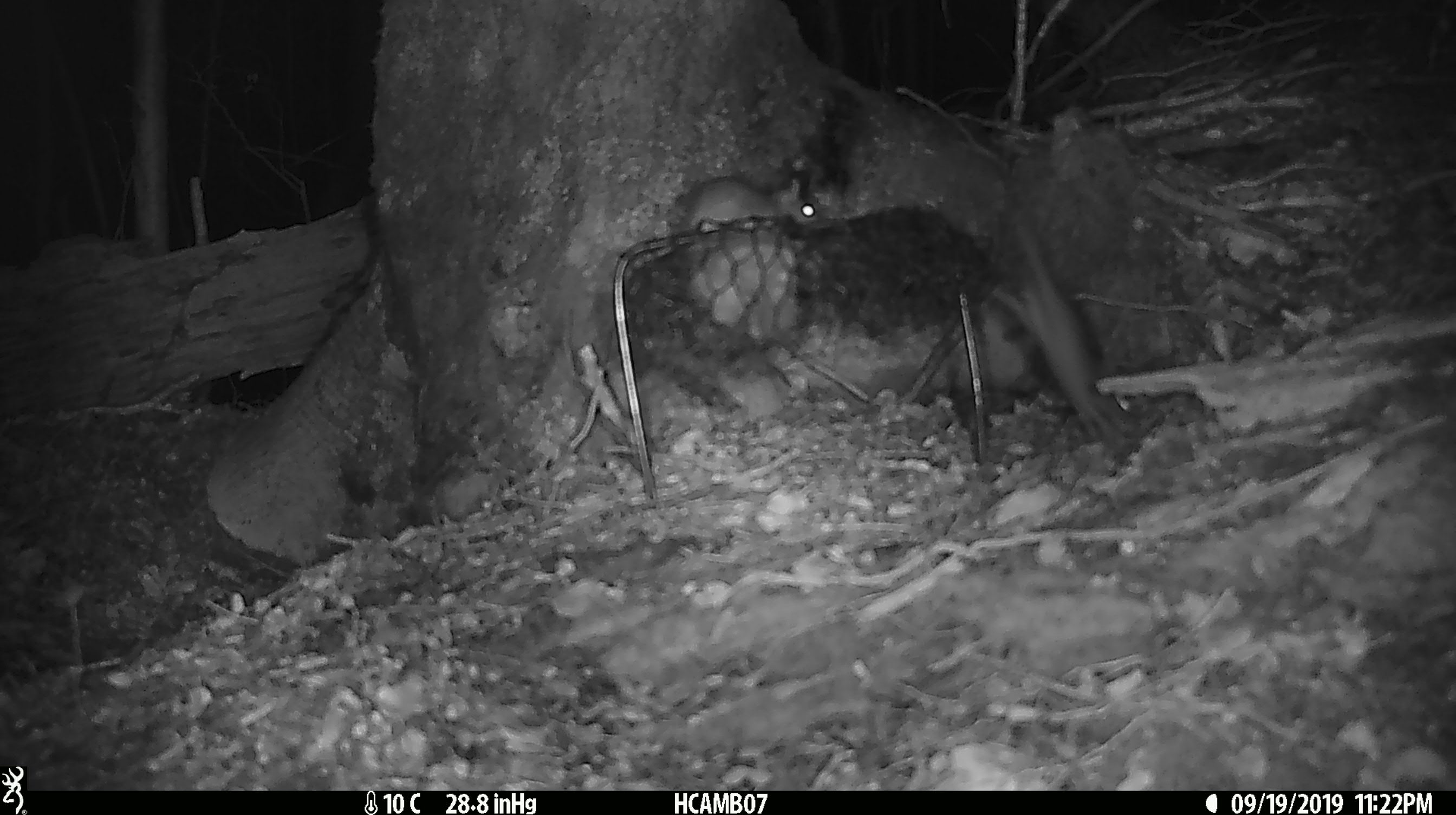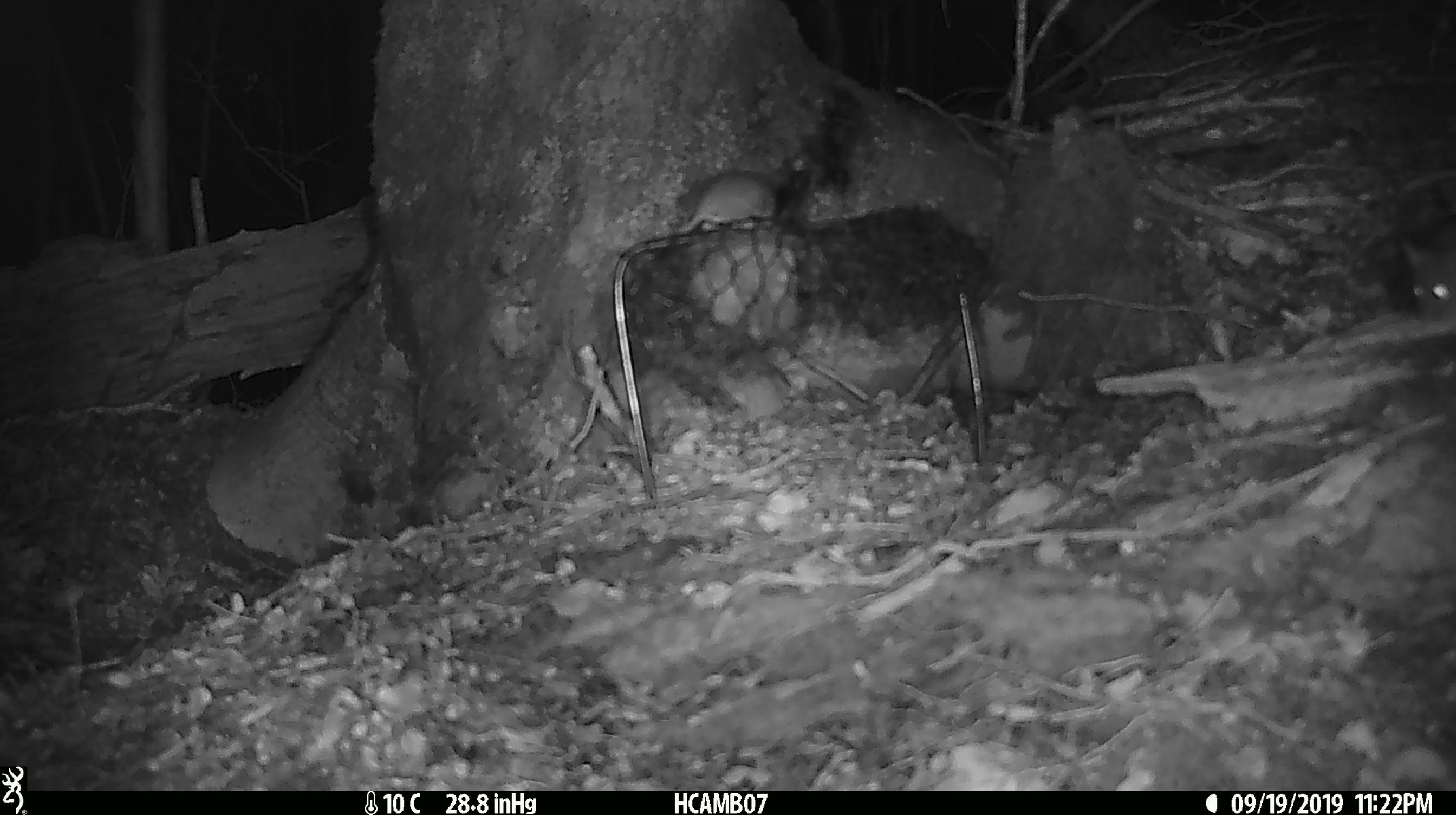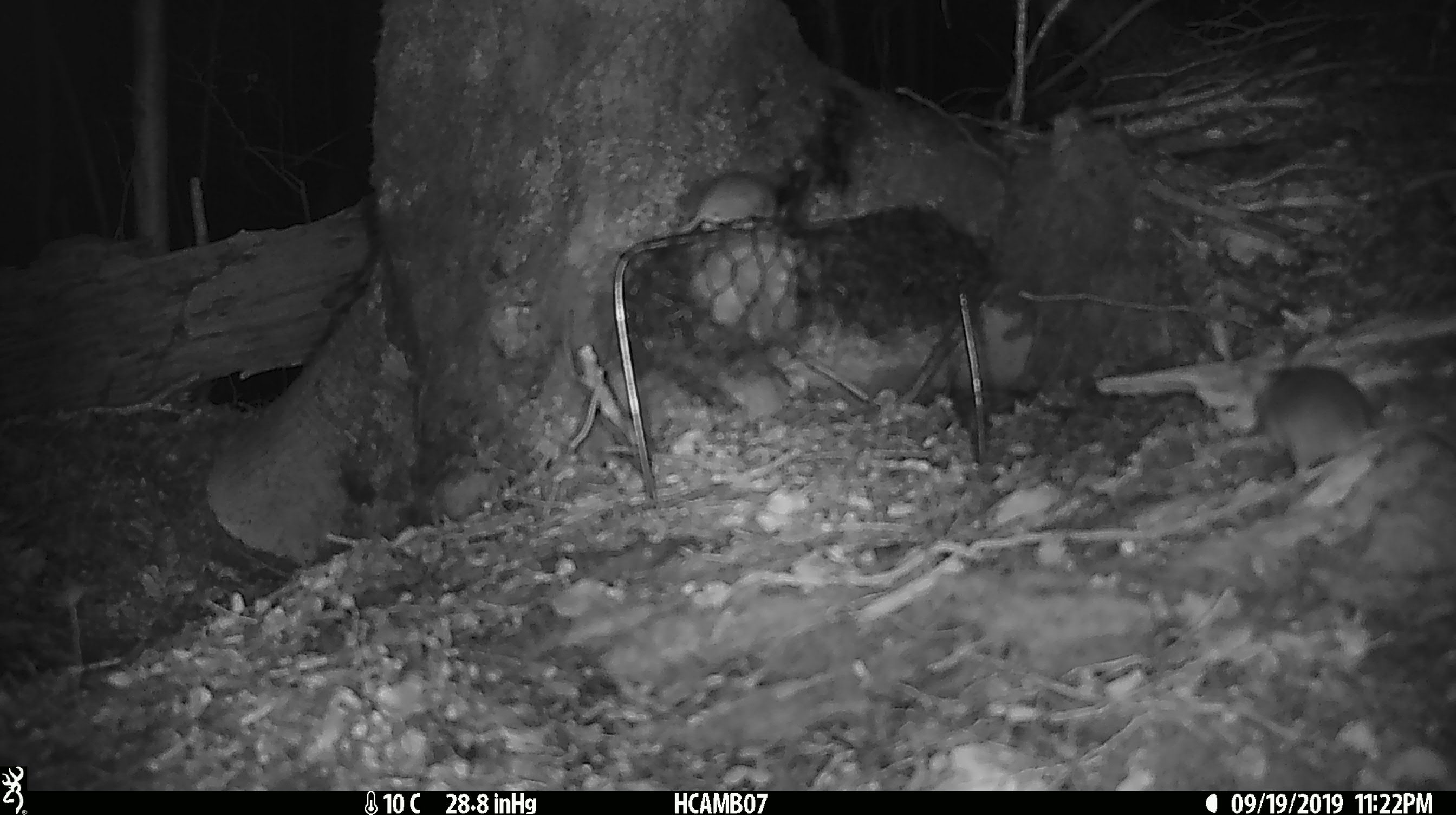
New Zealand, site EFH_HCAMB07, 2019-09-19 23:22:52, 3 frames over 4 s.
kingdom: Animalia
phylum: Chordata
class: Mammalia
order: Rodentia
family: Muridae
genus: Mus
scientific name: Mus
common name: mouse